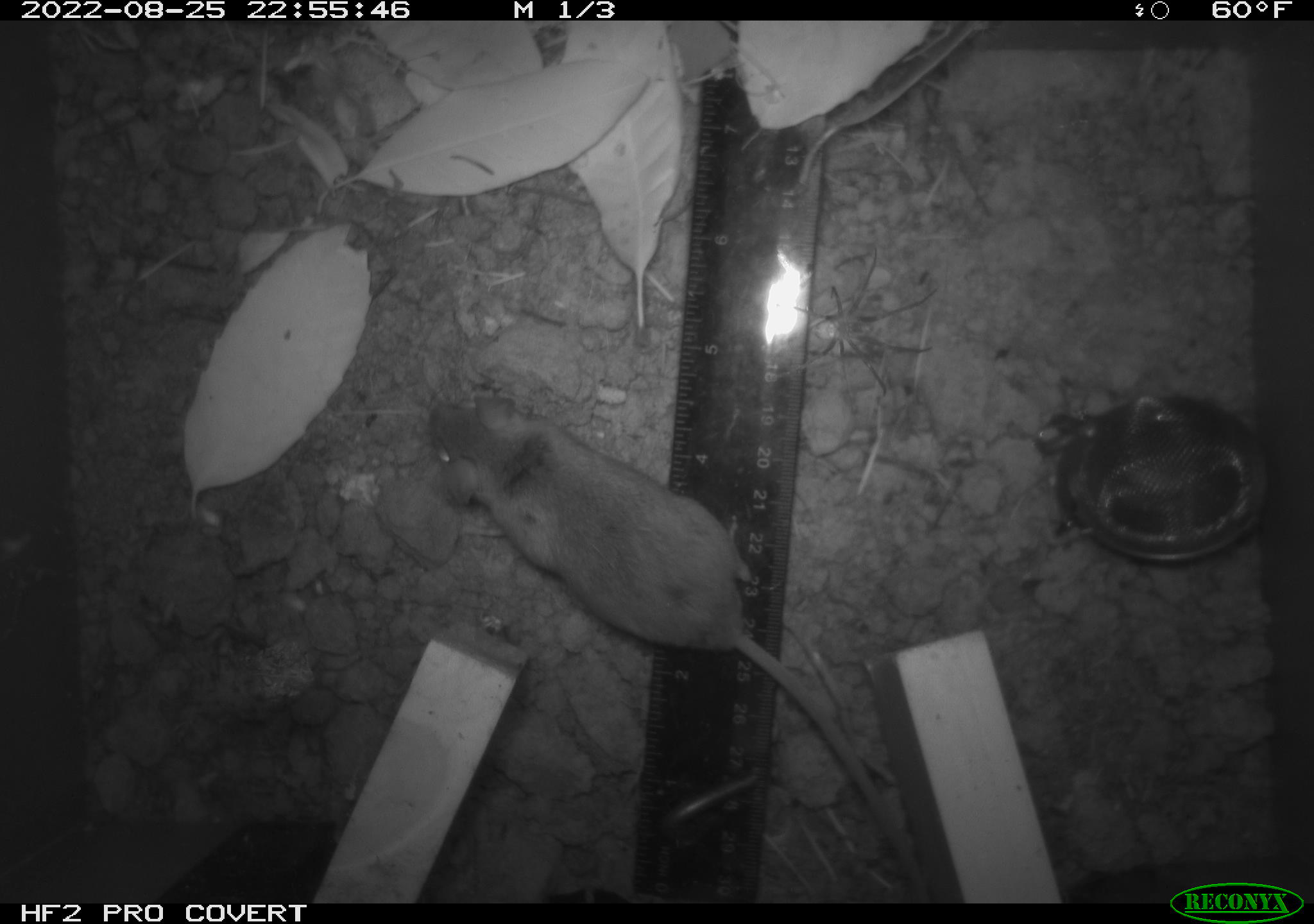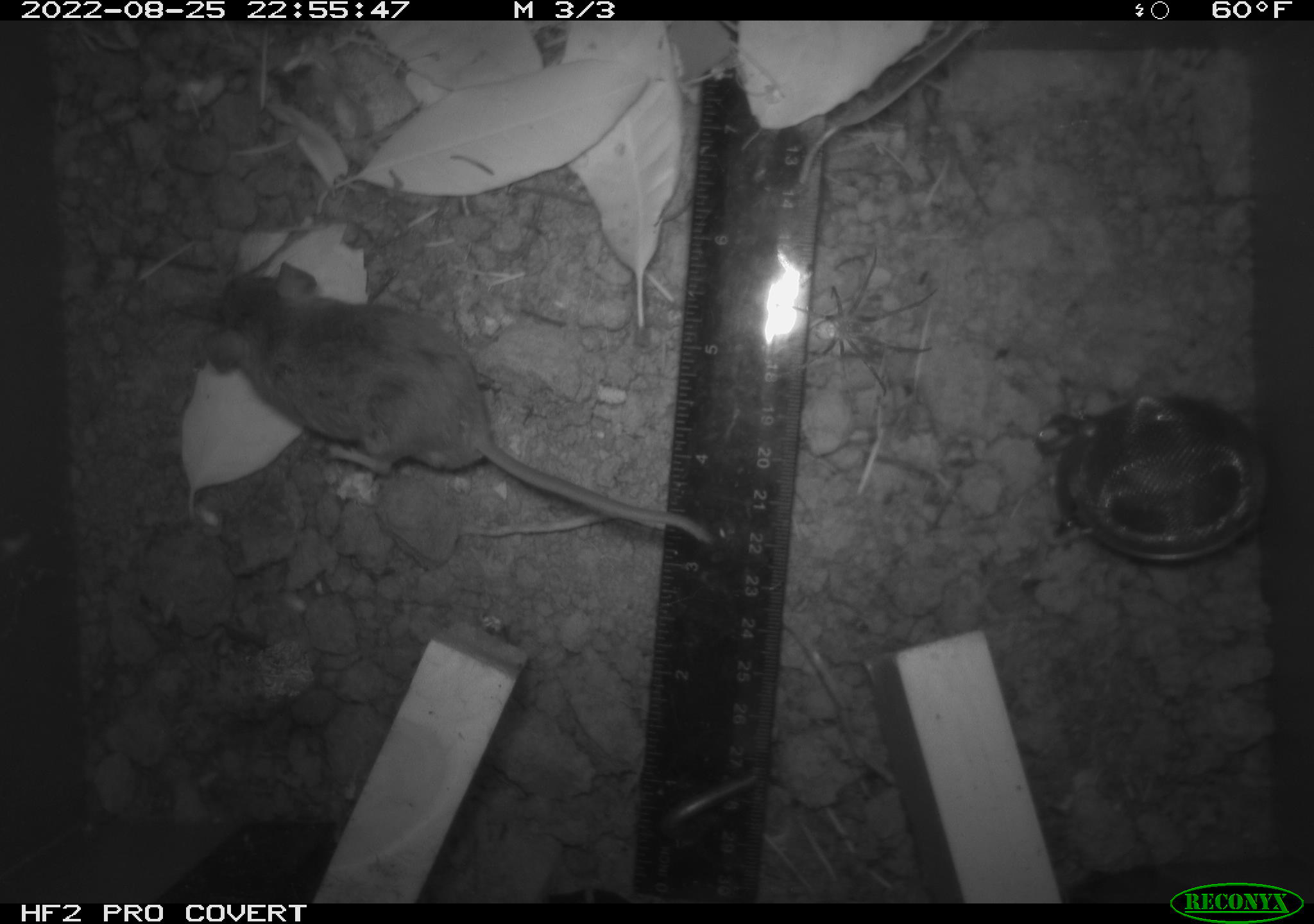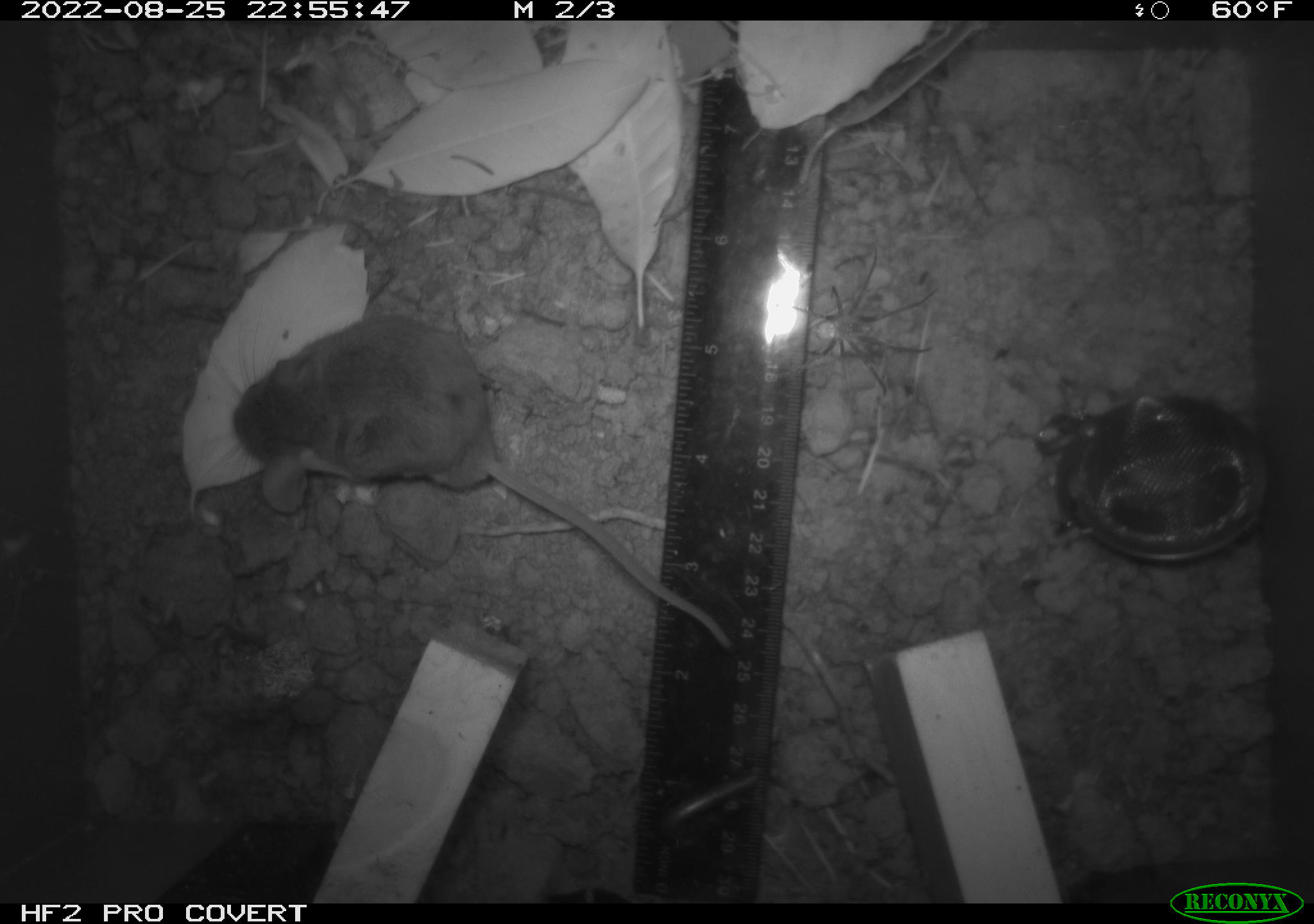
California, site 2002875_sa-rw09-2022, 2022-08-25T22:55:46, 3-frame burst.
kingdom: Animalia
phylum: Arthropoda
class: Arachnida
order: Araneae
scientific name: Araneae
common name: spider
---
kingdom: Animalia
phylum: Chordata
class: Mammalia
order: Rodentia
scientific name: Rodentia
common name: rodent